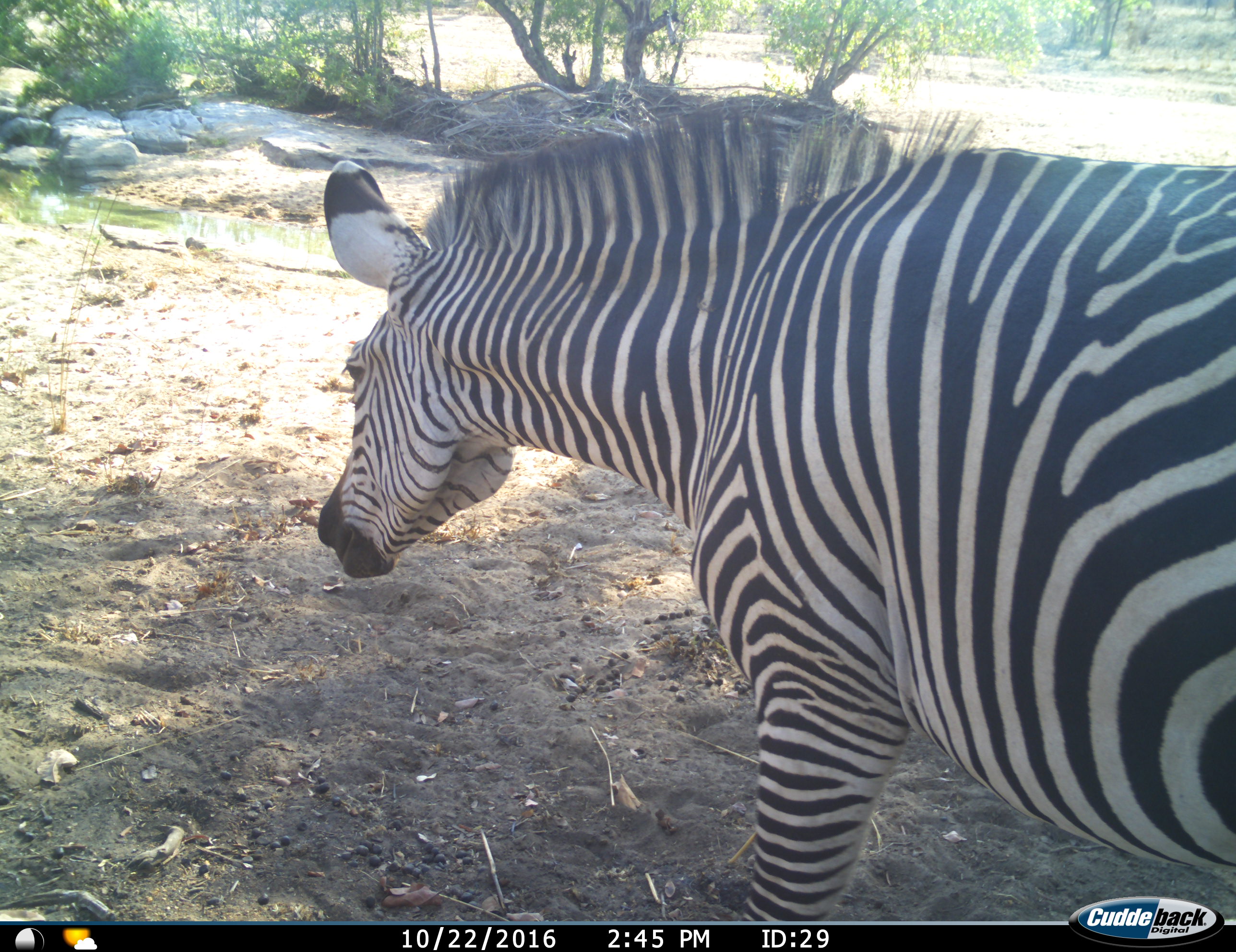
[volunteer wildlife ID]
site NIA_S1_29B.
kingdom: Animalia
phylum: Chordata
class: Mammalia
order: Perissodactyla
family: Equidae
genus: Equus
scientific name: Equus quagga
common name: plains zebra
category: zebraplains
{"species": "zebraplains (plains zebra) (Equus quagga)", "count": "1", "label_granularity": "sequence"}